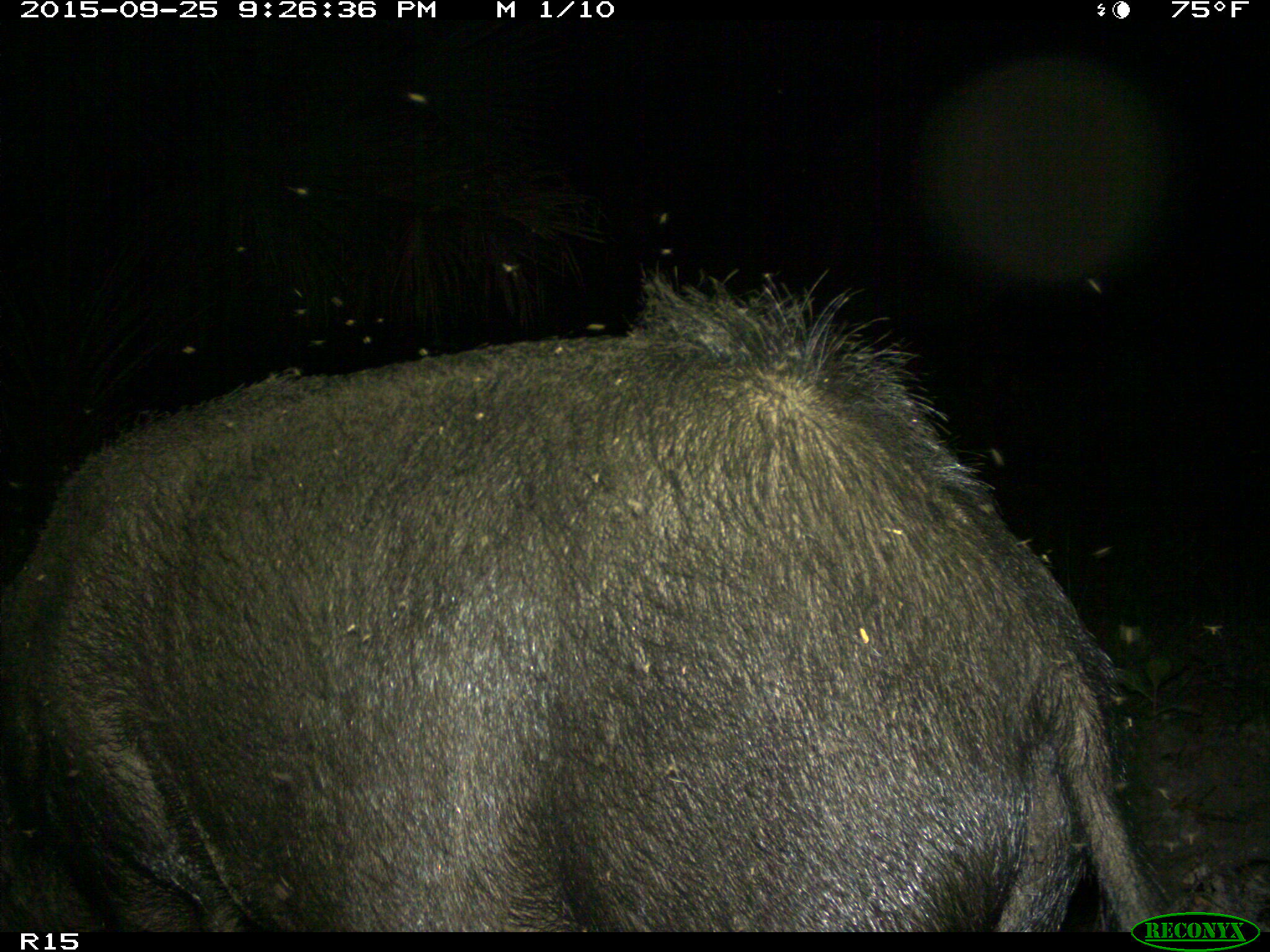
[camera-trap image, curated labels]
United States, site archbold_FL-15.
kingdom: Animalia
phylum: Chordata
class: Mammalia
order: Artiodactyla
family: Suidae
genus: Sus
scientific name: Sus scrofa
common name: wild boar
Sus scrofa (wild boar).